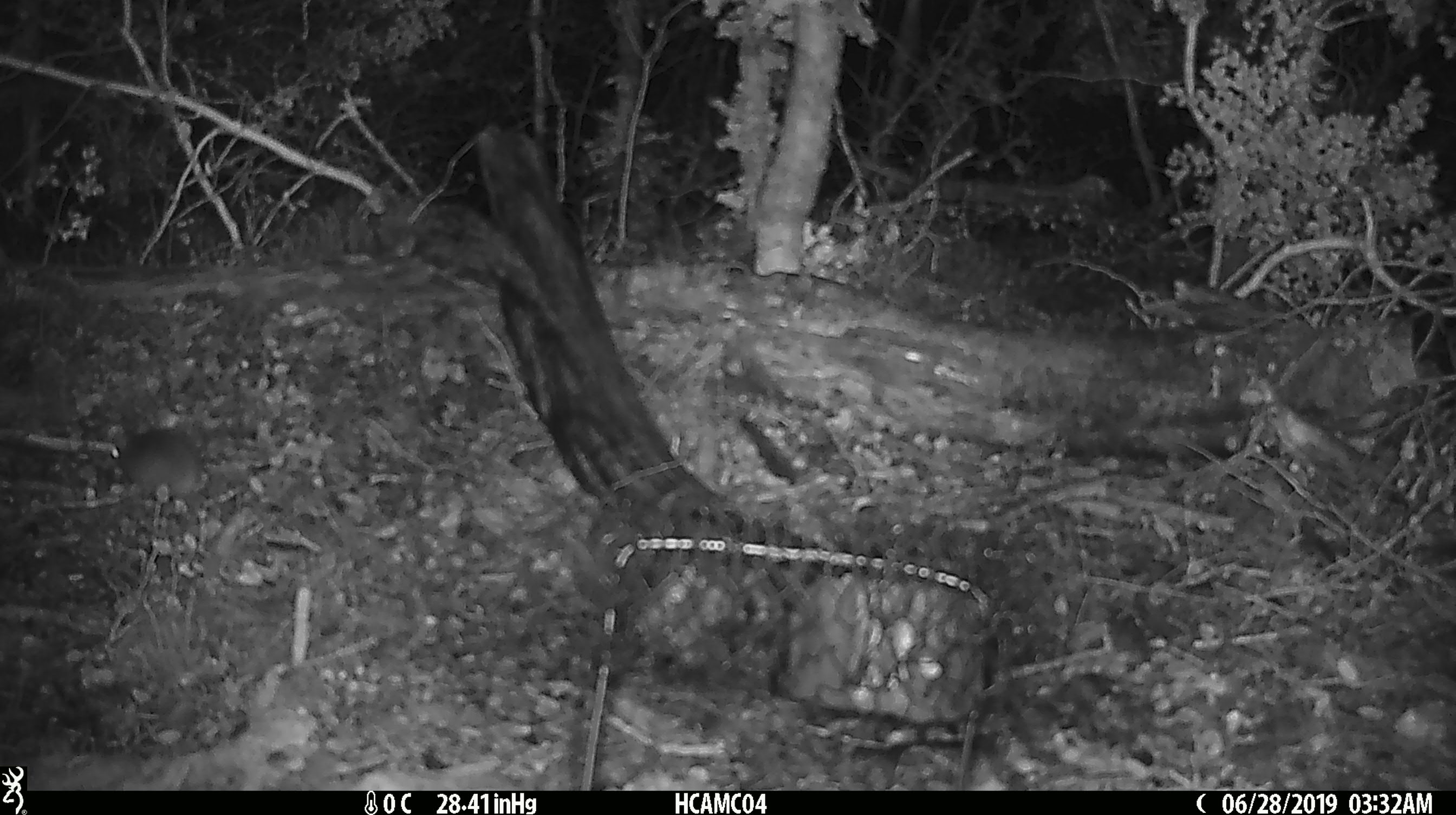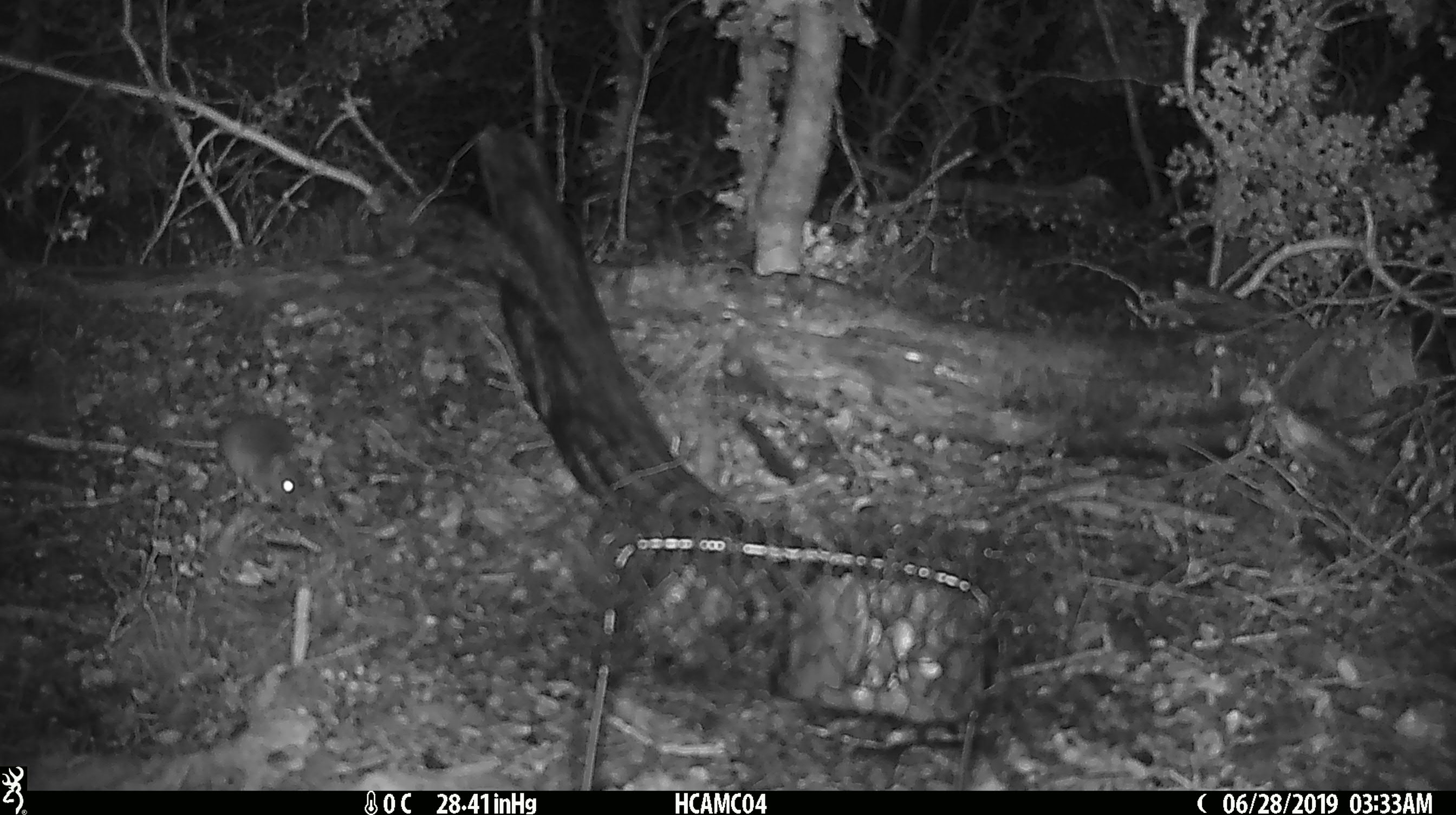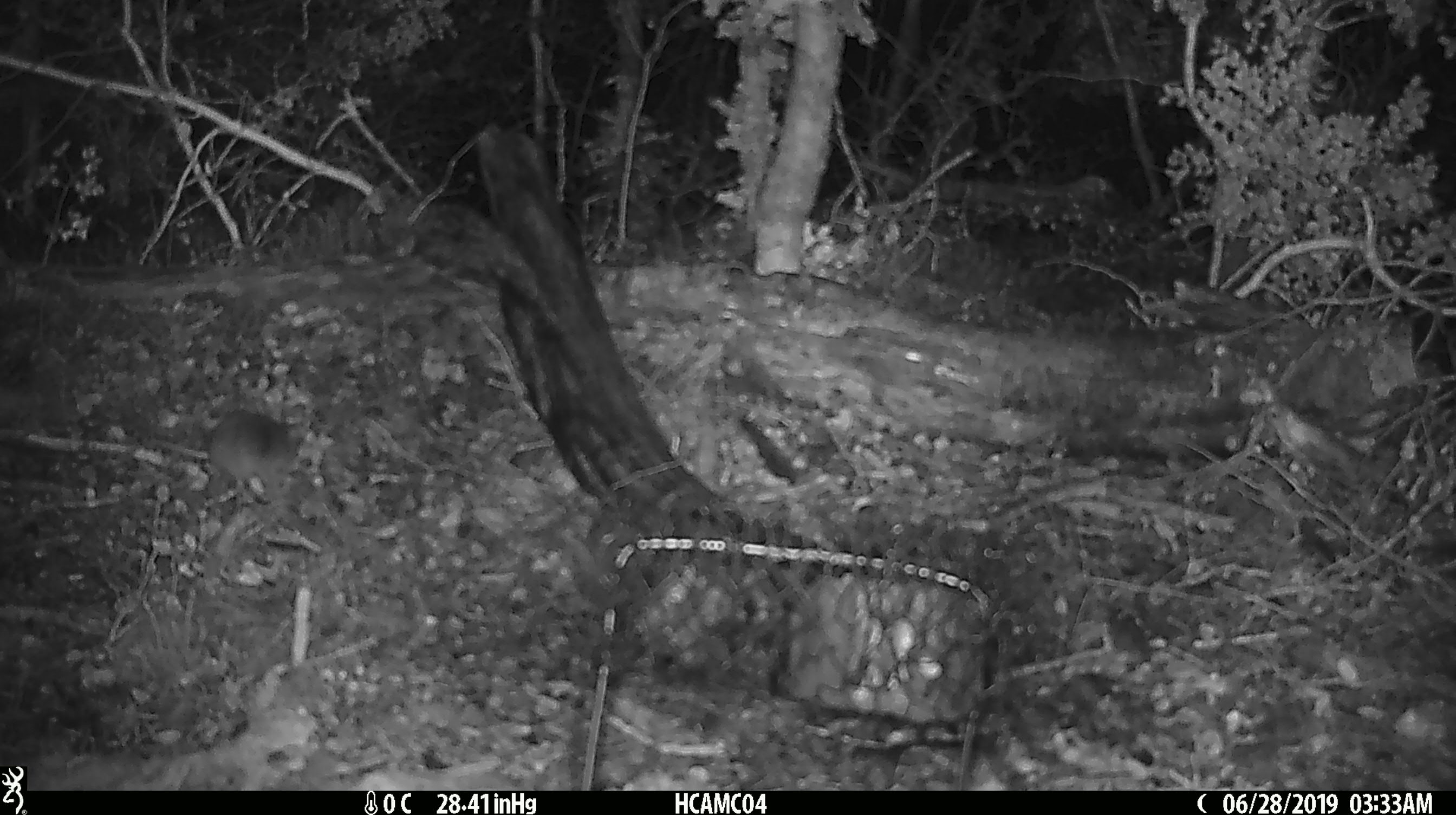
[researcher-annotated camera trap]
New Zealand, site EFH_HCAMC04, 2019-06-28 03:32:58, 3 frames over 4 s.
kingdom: Animalia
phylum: Chordata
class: Mammalia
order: Rodentia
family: Muridae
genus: Mus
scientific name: Mus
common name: mouse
Mouse (Mus).